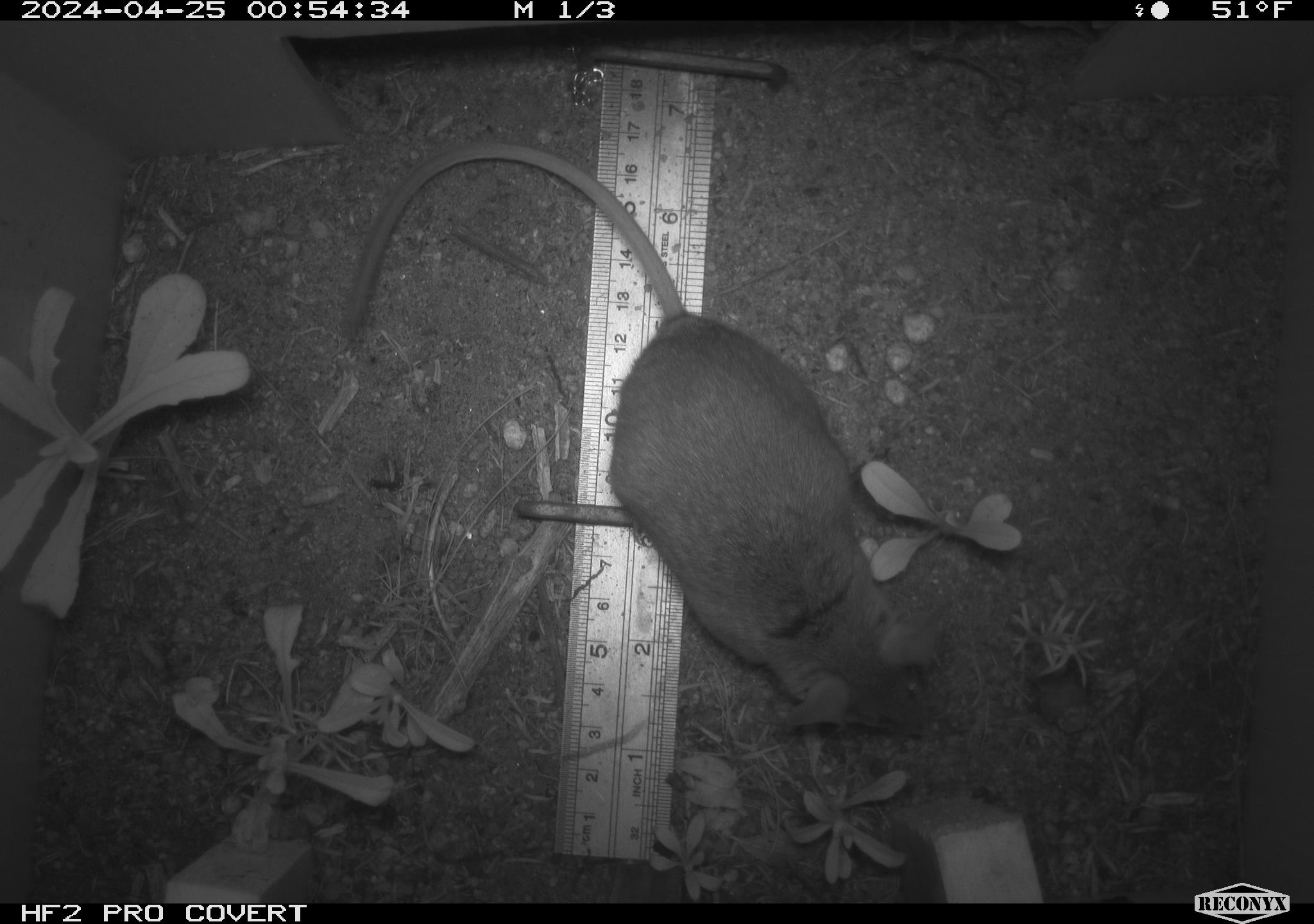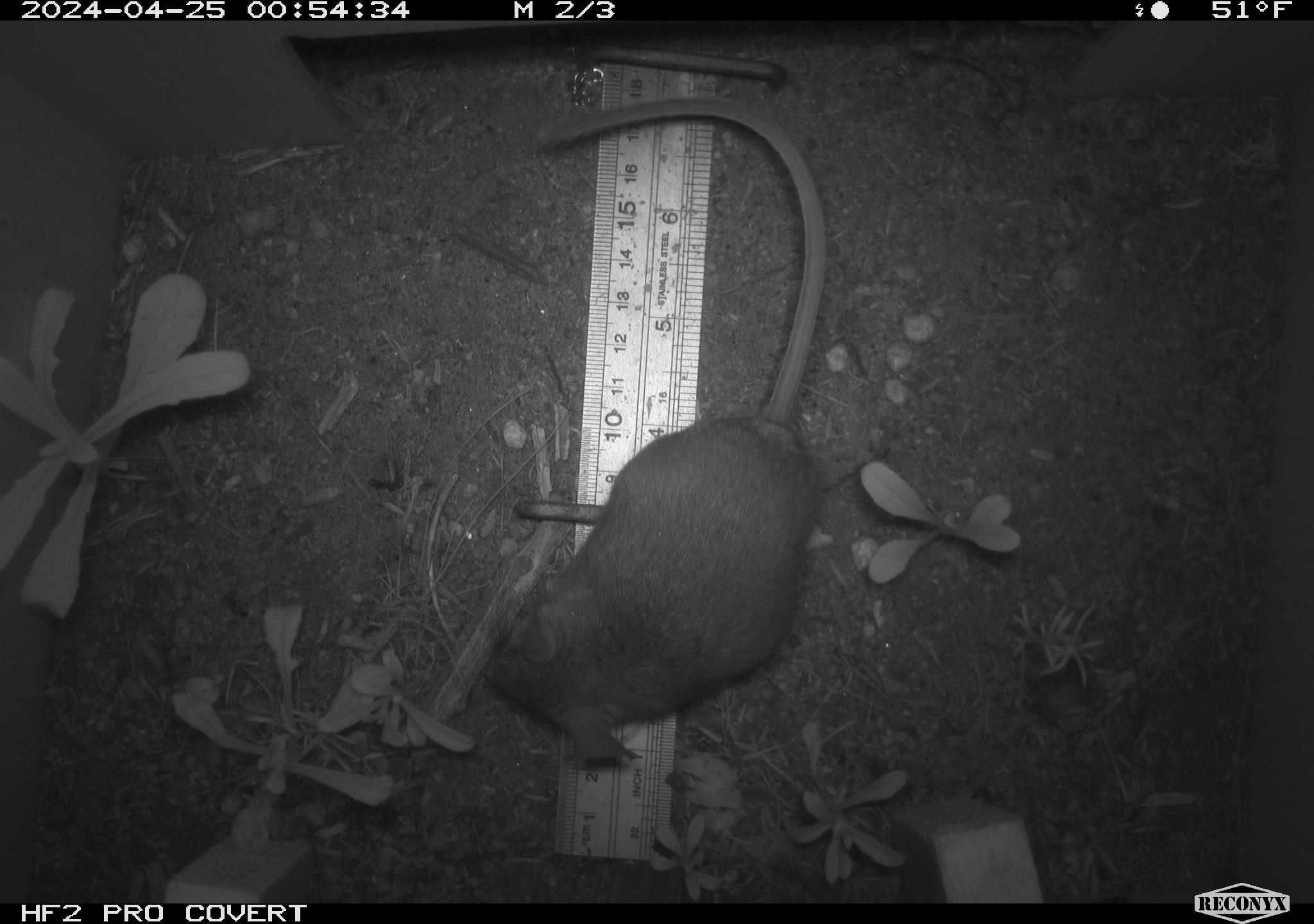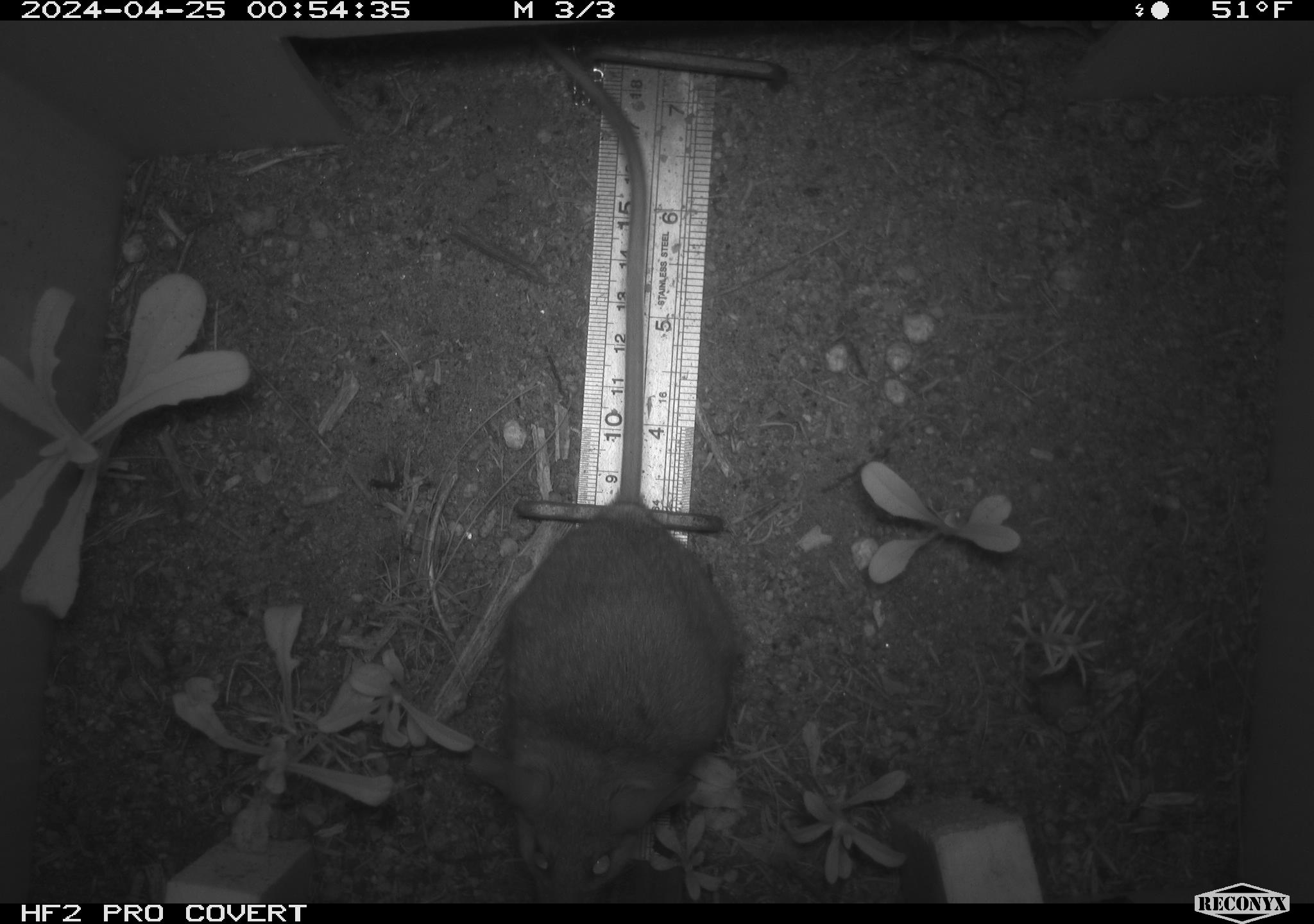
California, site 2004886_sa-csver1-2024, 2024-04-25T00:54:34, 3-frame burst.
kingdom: Animalia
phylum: Chordata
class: Mammalia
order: Rodentia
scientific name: Rodentia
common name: rodent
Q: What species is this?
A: Rodent (Rodentia).